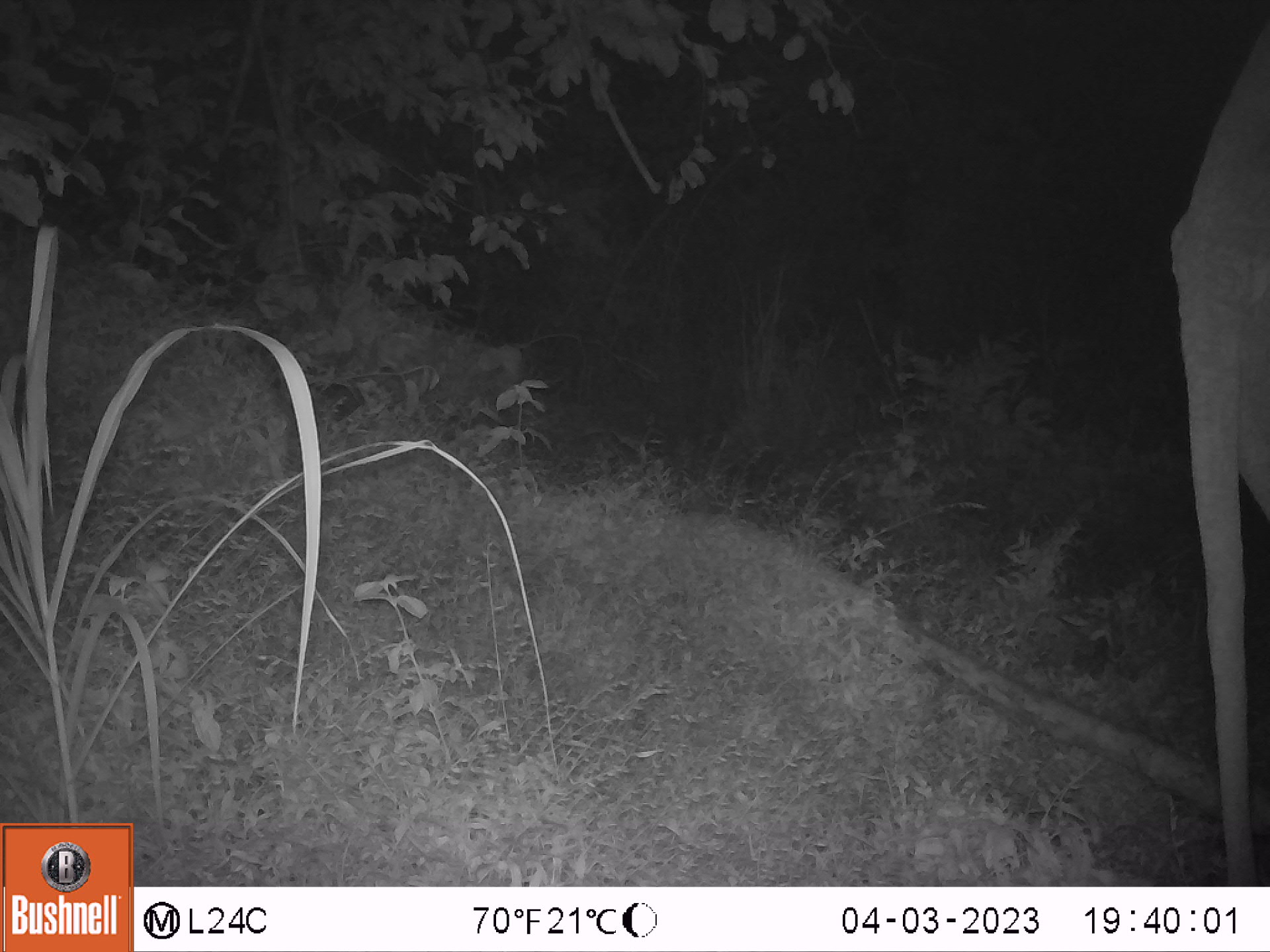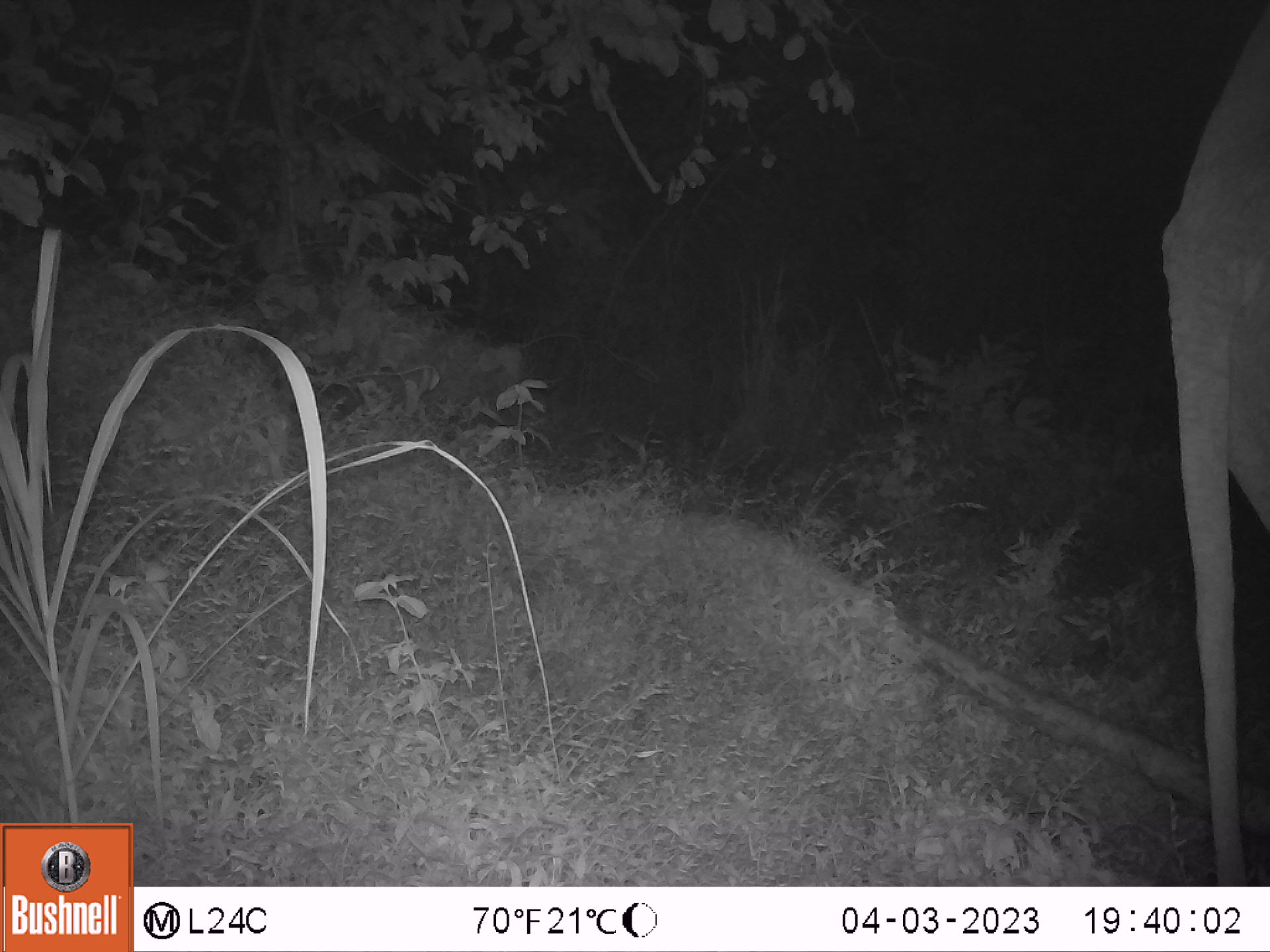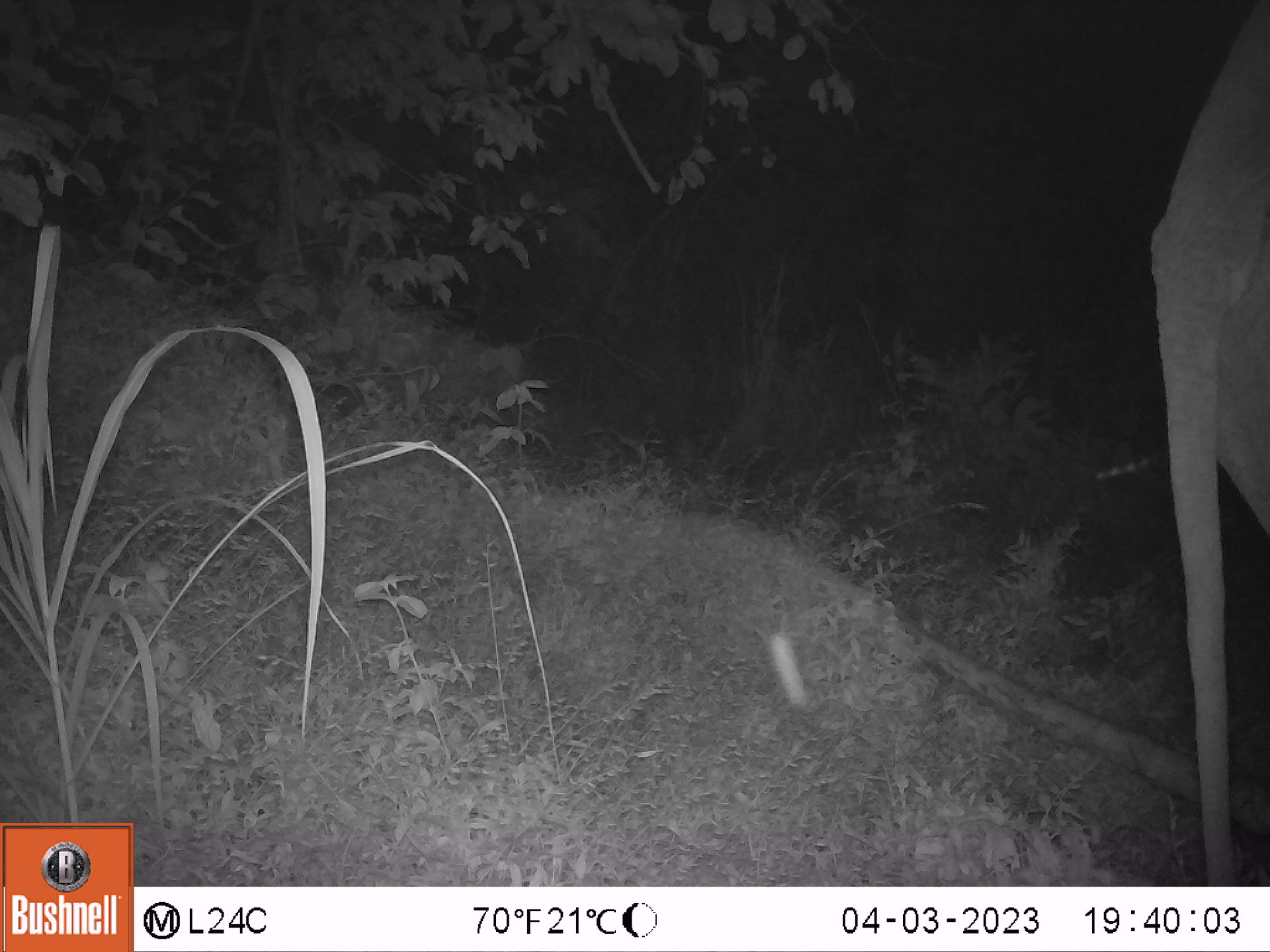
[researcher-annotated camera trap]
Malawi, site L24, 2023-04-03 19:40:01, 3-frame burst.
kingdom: Animalia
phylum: Chordata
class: Mammalia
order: Proboscidea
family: Elephantidae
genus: Loxodonta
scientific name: Loxodonta africana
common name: african savanna elephant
African savanna elephant (Loxodonta africana), count 1.